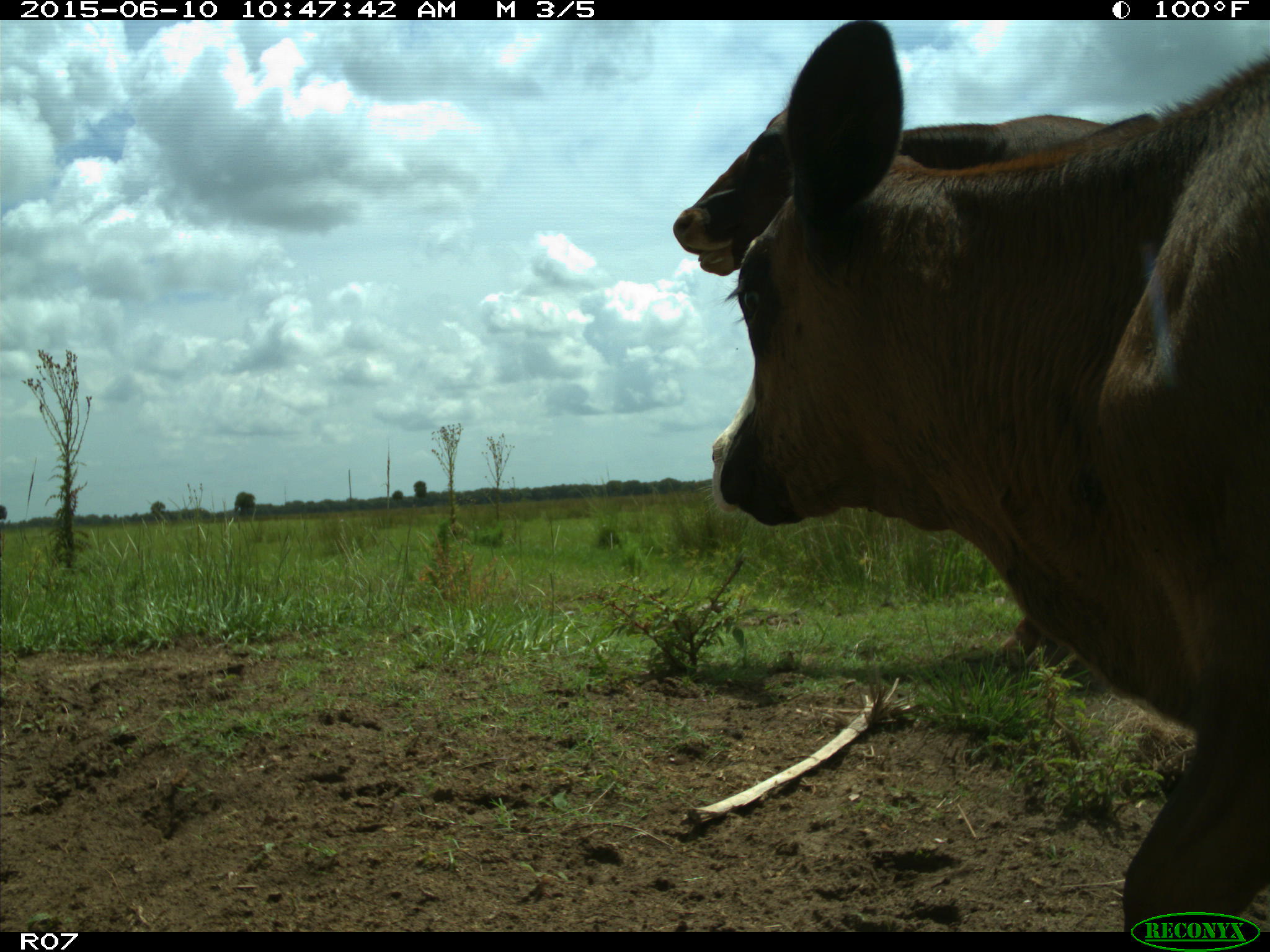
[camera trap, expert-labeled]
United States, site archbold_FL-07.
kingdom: Animalia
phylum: Chordata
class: Mammalia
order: Artiodactyla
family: Bovidae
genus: Bos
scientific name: Bos taurus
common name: domestic cow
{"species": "Bos taurus (domestic cow)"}